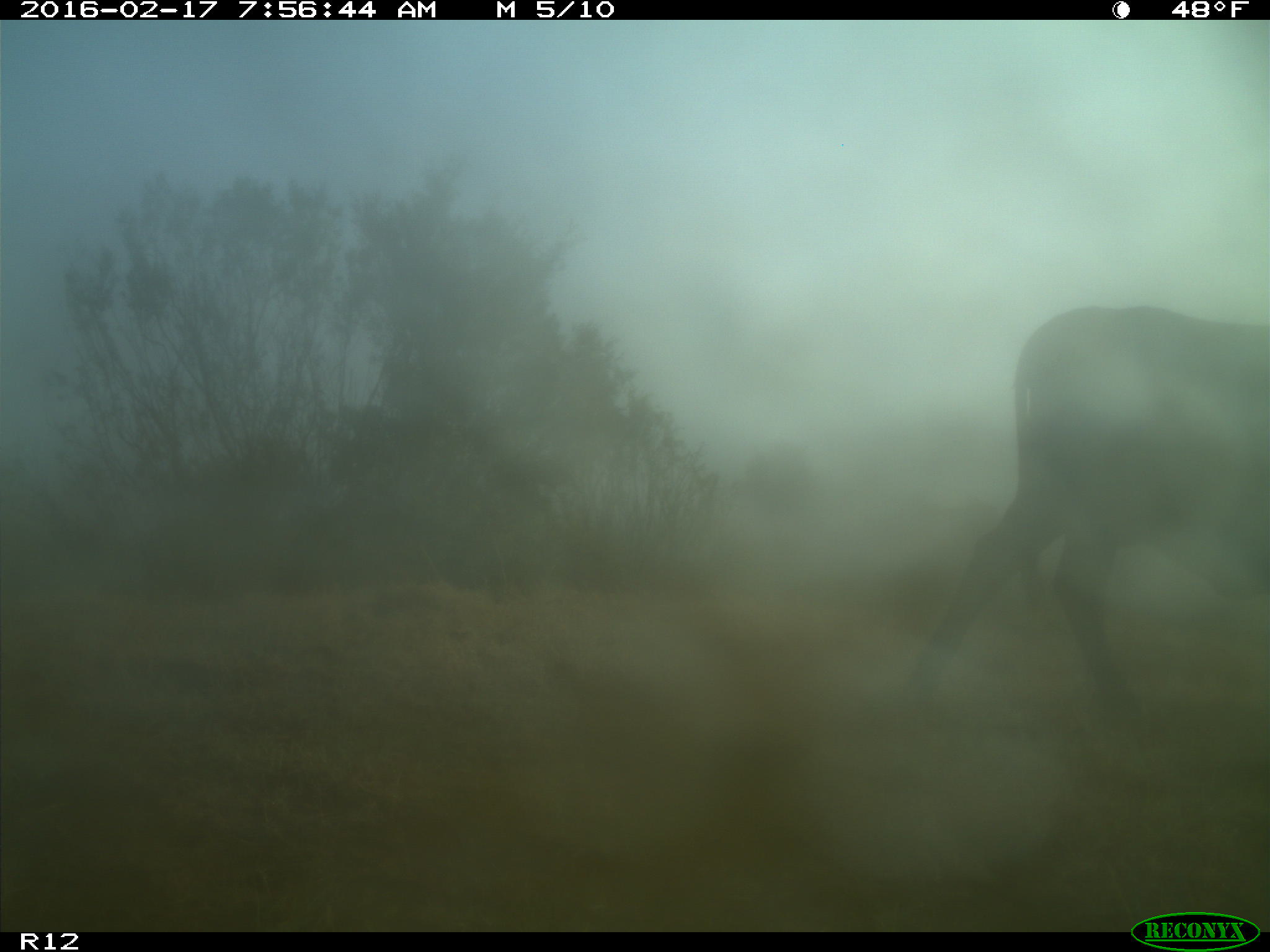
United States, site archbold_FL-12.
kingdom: Animalia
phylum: Chordata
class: Mammalia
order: Artiodactyla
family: Bovidae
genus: Bos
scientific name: Bos taurus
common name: domestic cow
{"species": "Bos taurus (domestic cow)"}